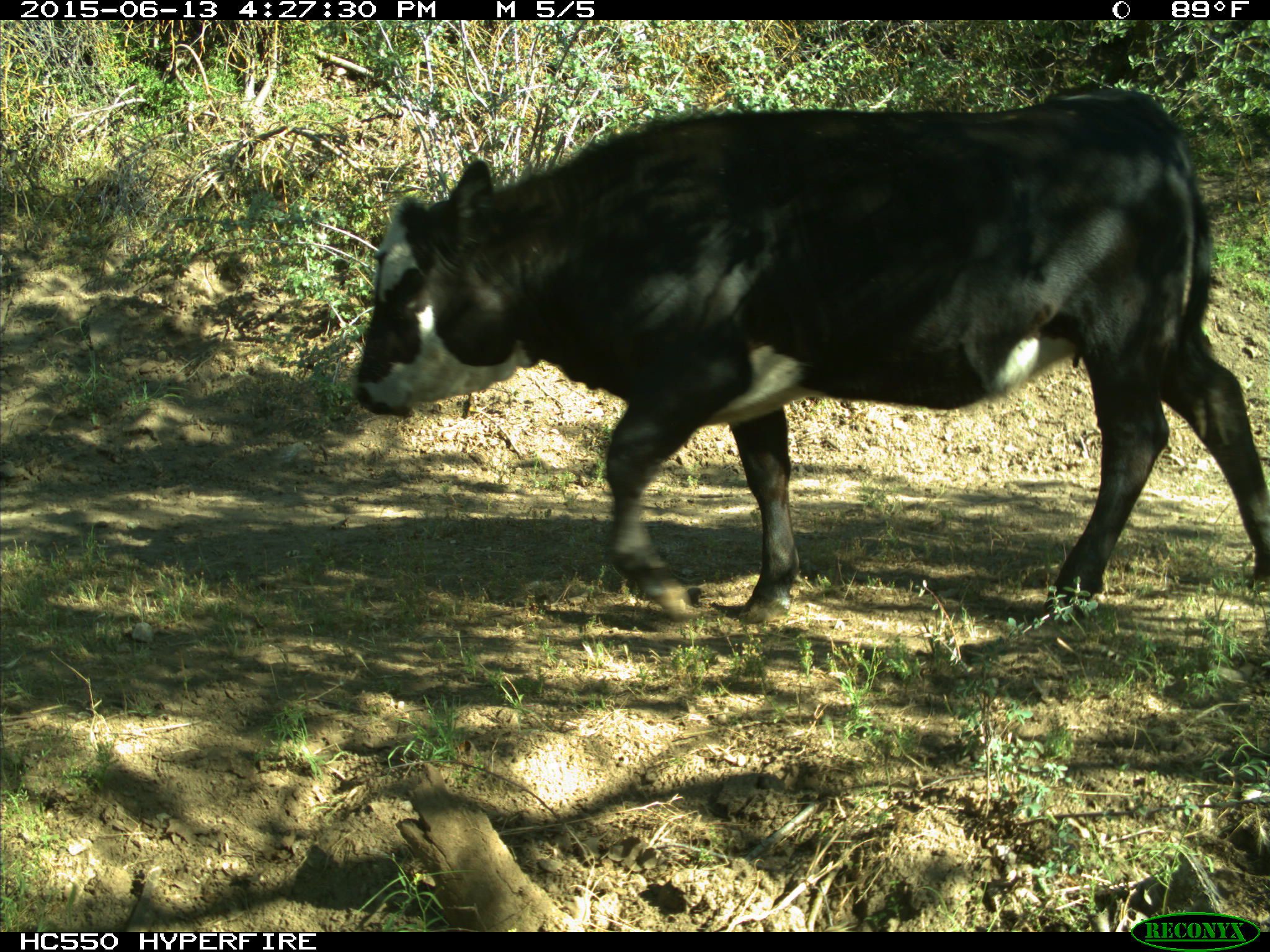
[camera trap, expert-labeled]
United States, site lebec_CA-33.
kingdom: Animalia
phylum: Chordata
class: Mammalia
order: Artiodactyla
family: Bovidae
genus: Bos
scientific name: Bos taurus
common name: domestic cow